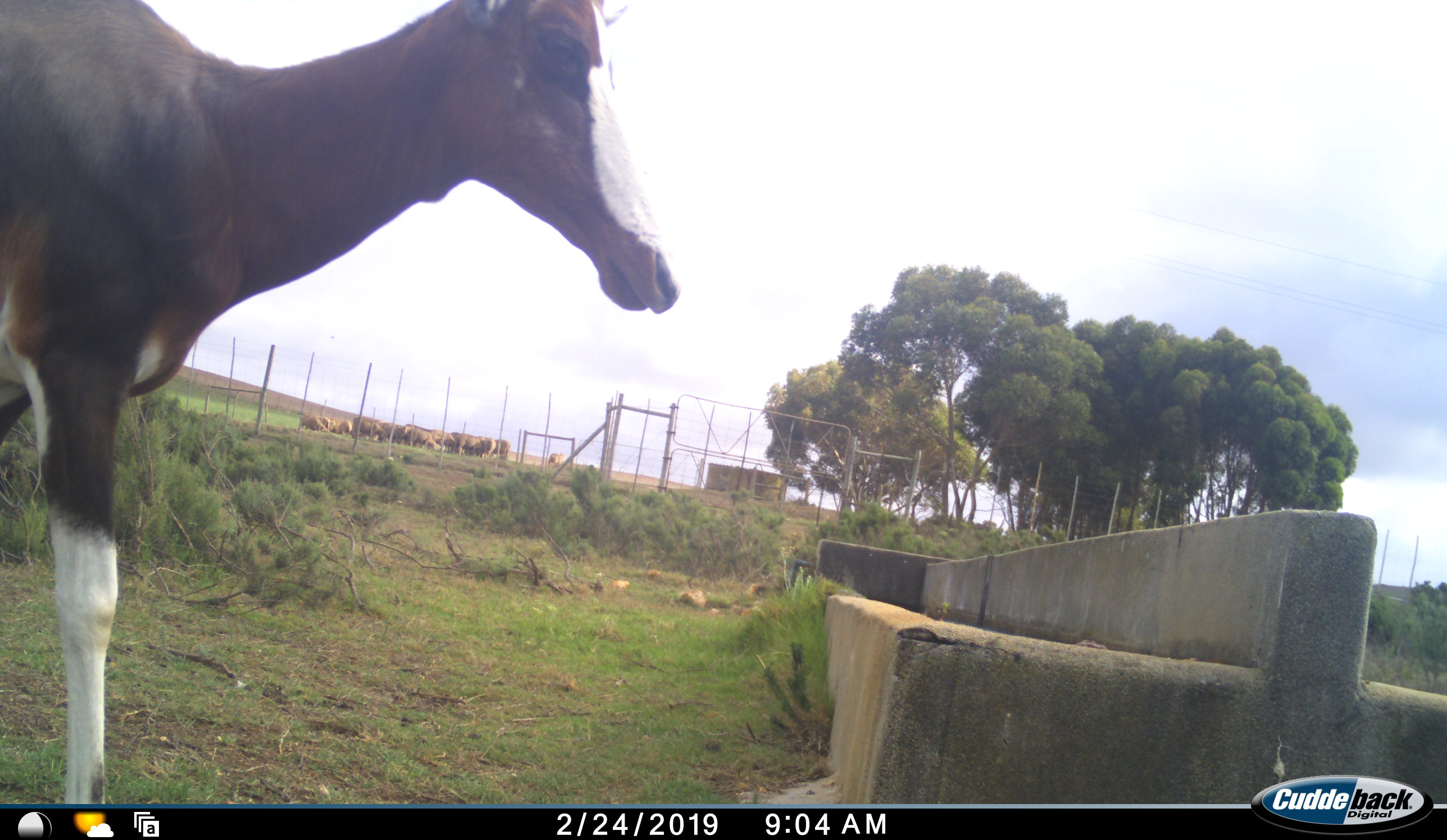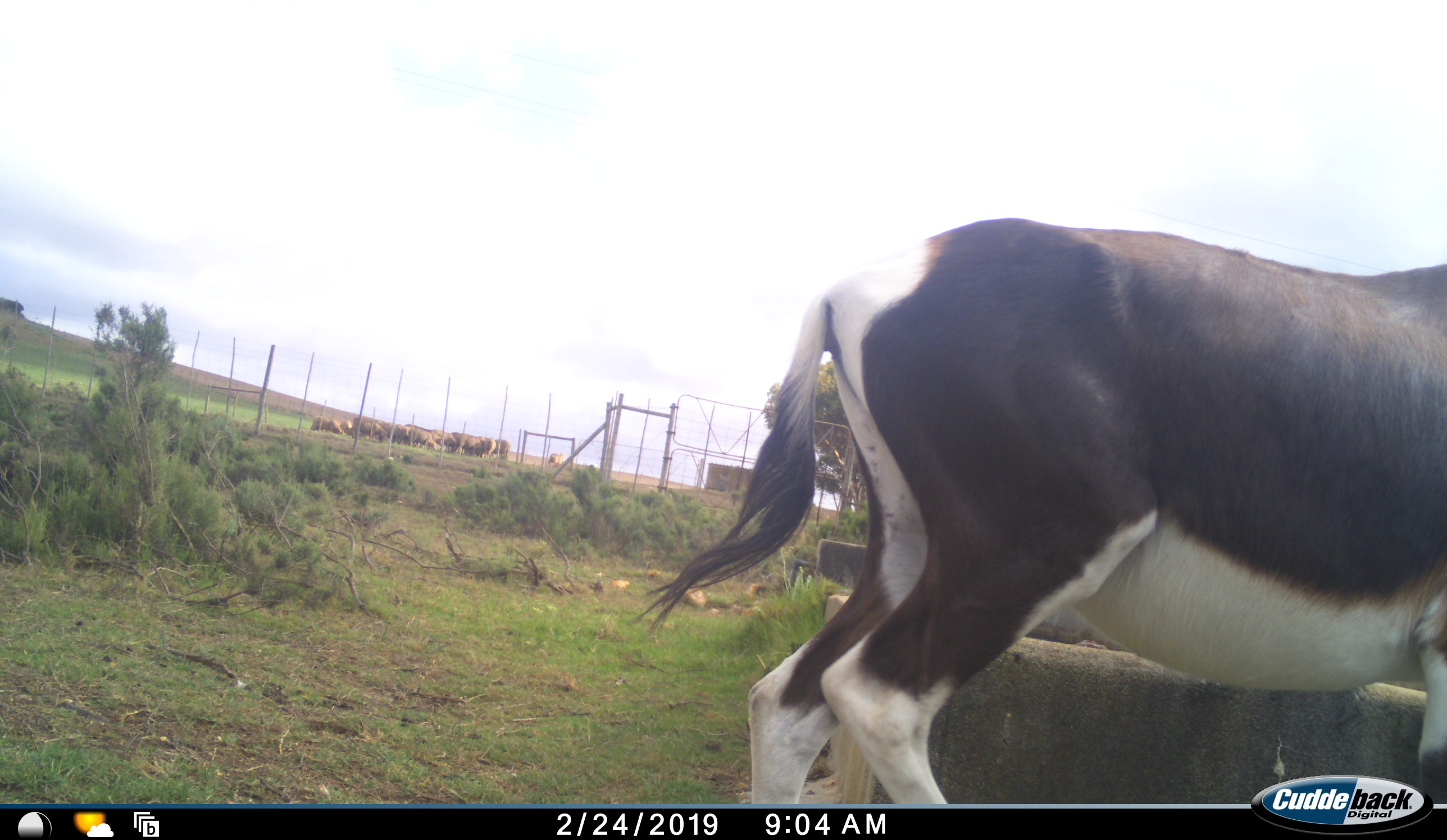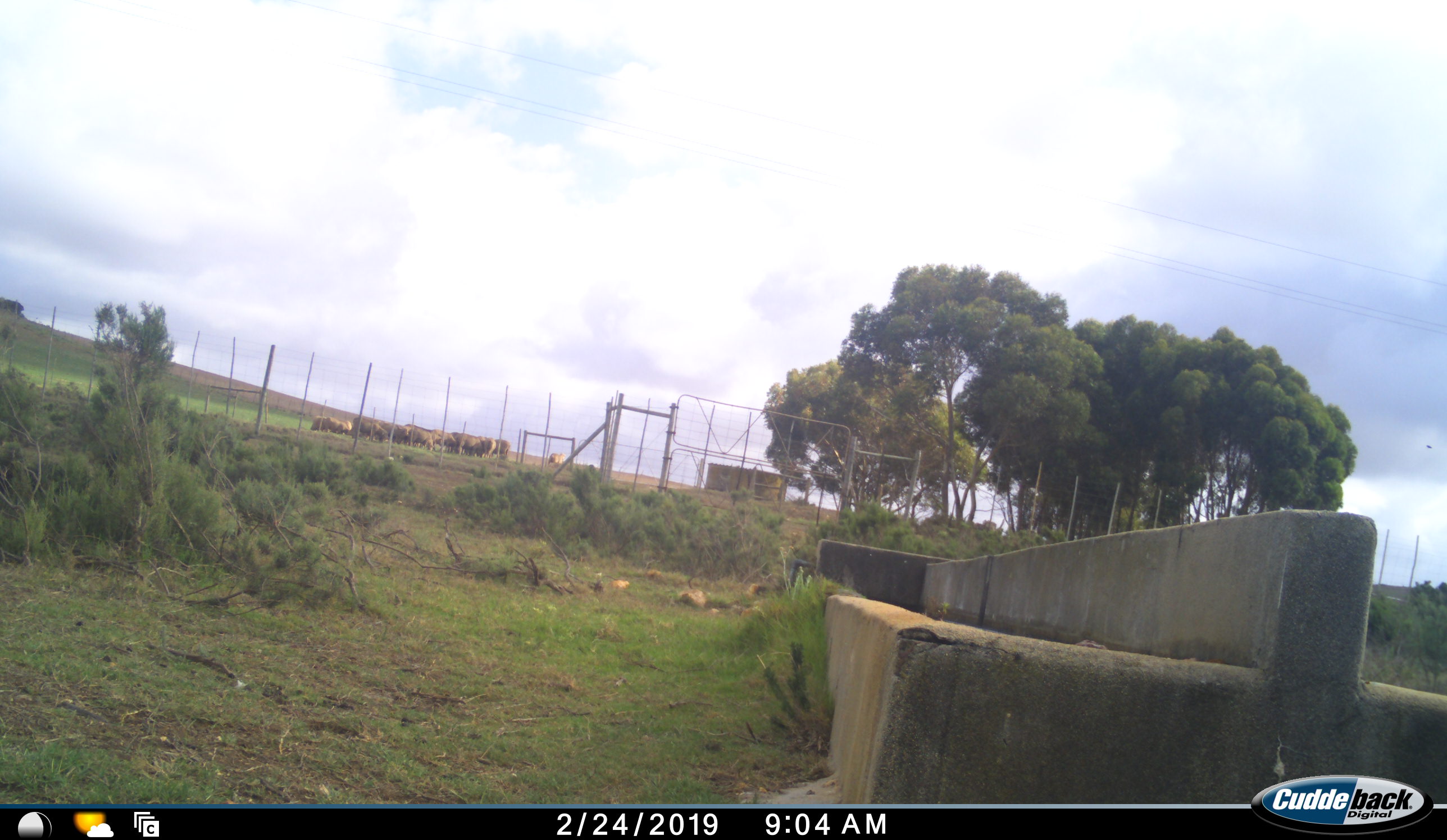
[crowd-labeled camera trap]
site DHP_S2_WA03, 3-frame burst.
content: unidentified animal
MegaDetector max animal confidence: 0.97